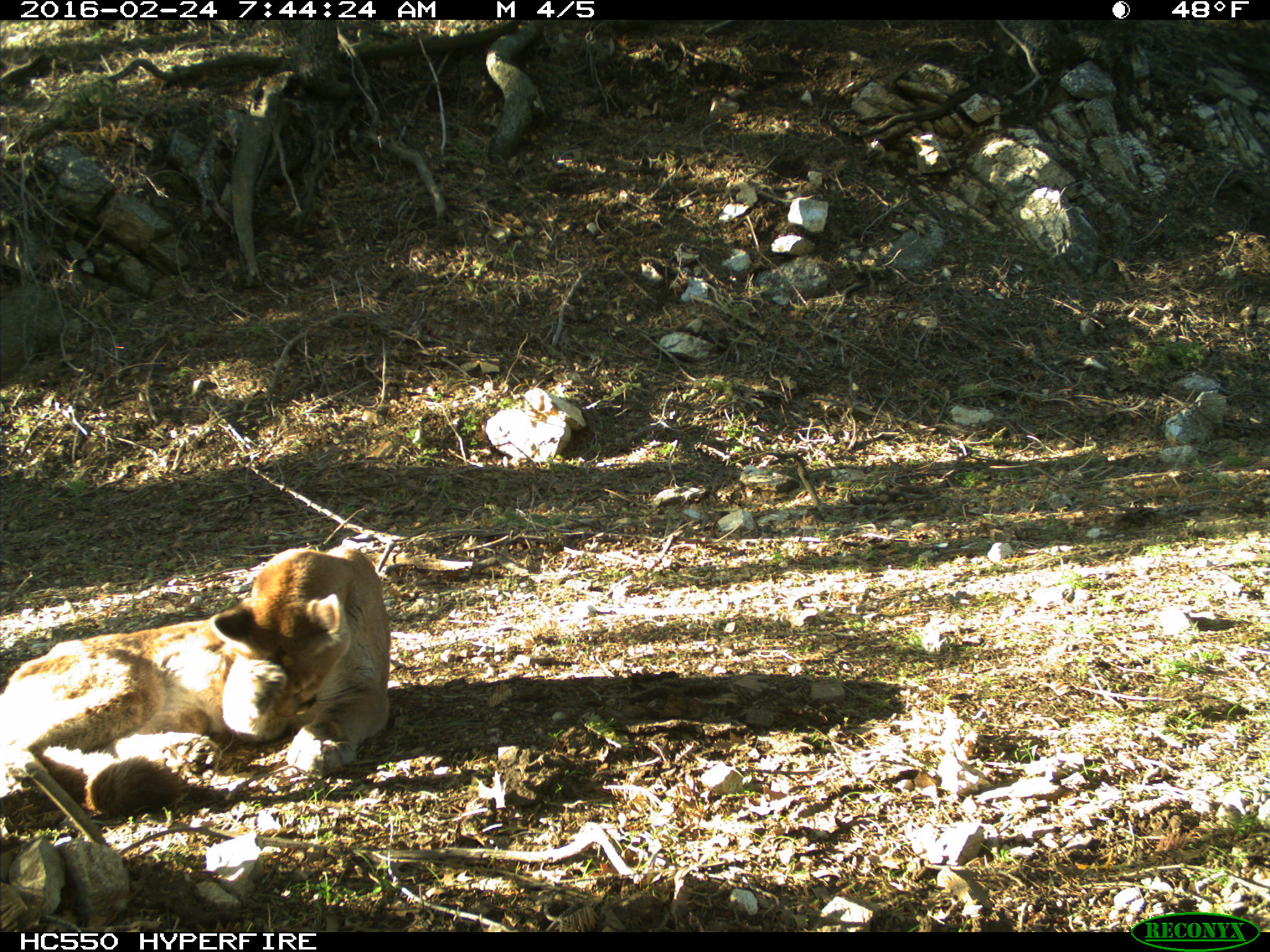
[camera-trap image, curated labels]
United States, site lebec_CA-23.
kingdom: Animalia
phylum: Chordata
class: Mammalia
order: Carnivora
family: Felidae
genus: Puma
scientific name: Puma concolor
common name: mountain lion